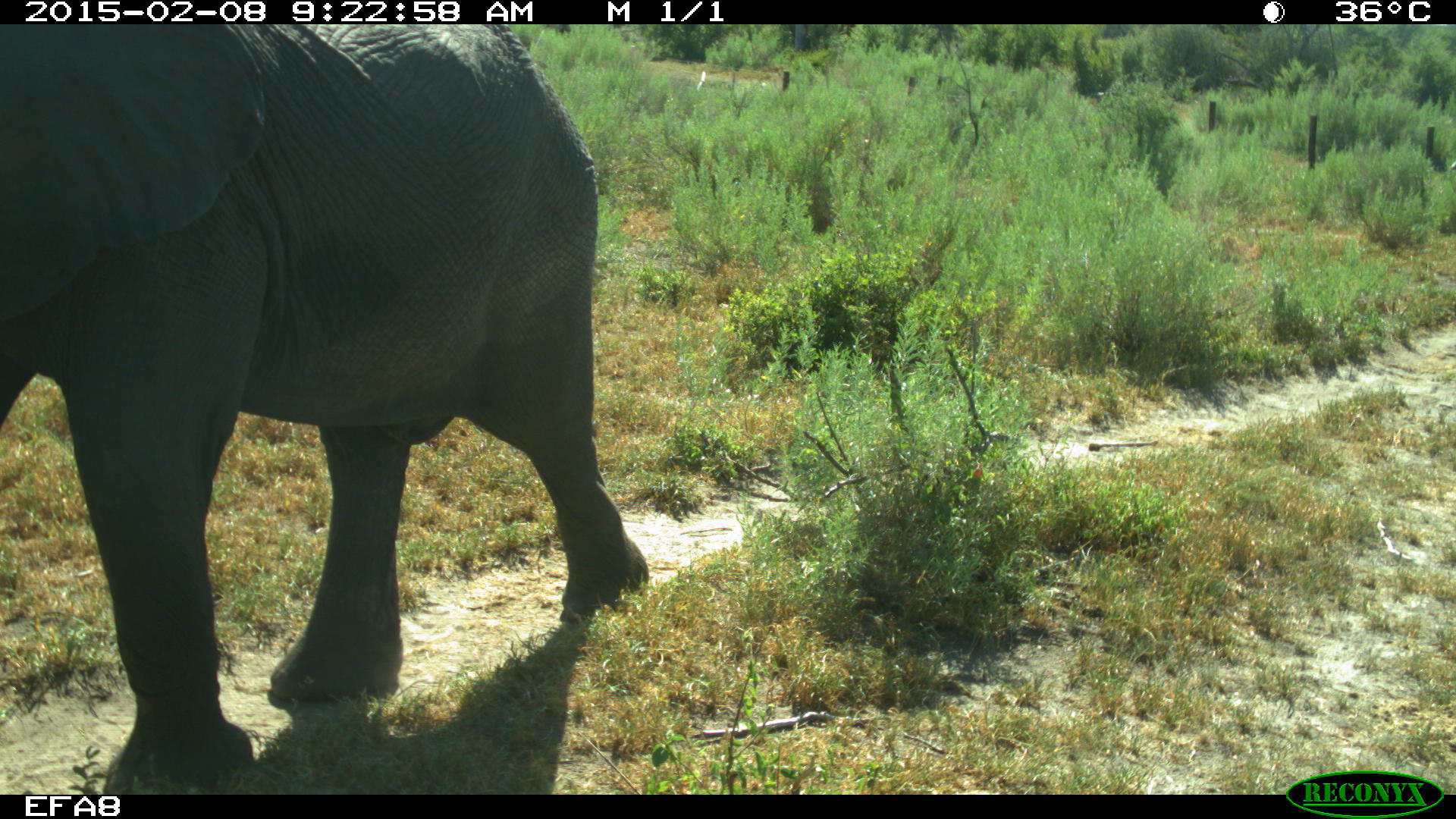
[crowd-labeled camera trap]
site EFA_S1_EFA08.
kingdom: Animalia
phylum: Chordata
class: Mammalia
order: Proboscidea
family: Elephantidae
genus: Loxodonta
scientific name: Loxodonta africana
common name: african bush elephant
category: elephant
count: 1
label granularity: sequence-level